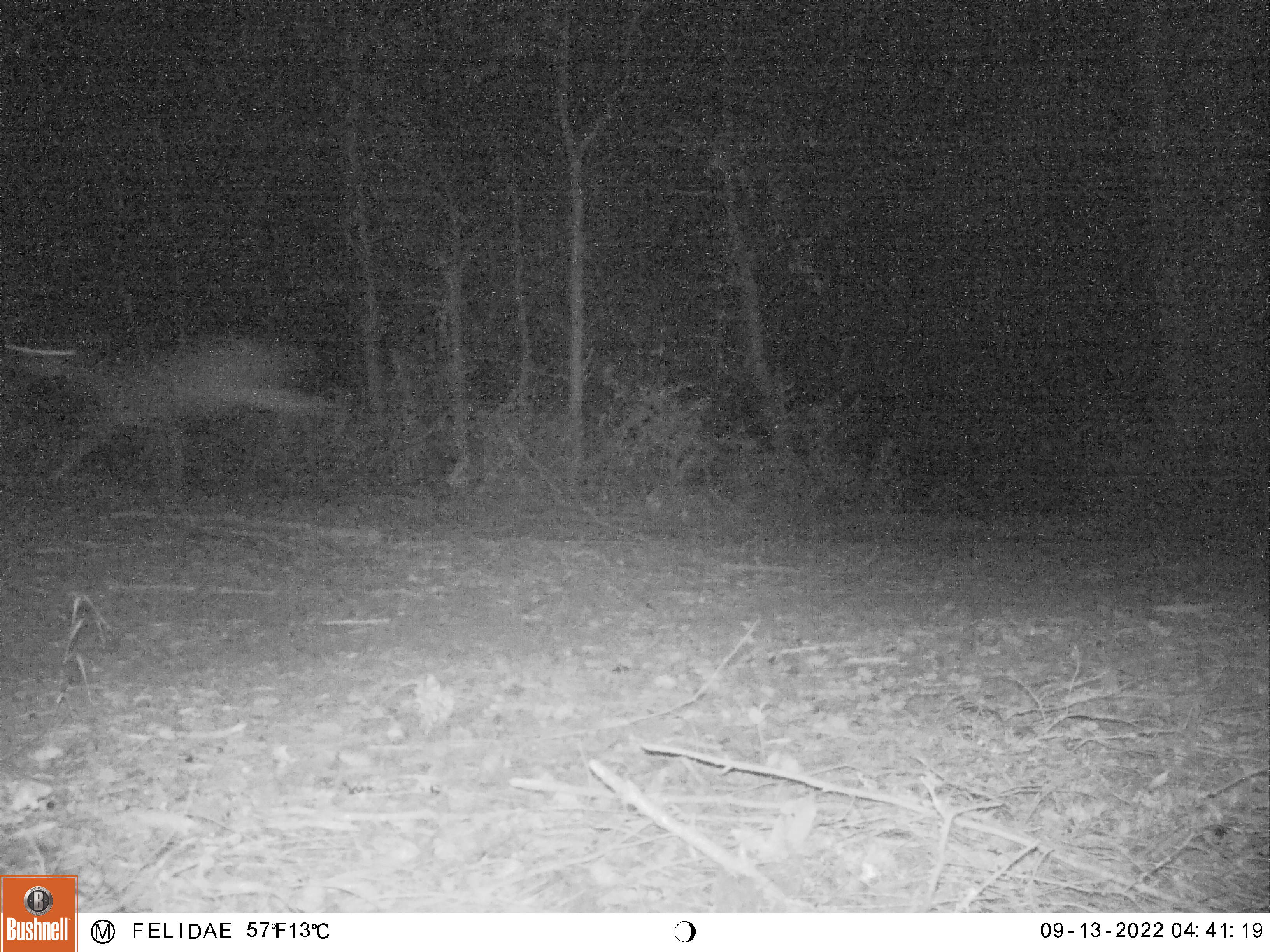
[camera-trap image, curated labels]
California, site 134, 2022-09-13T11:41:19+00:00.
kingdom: Animalia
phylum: Chordata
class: Mammalia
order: Artiodactyla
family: Cervidae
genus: Odocoileus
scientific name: Odocoileus hemionus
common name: mule deer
Mule deer (Odocoileus hemionus).